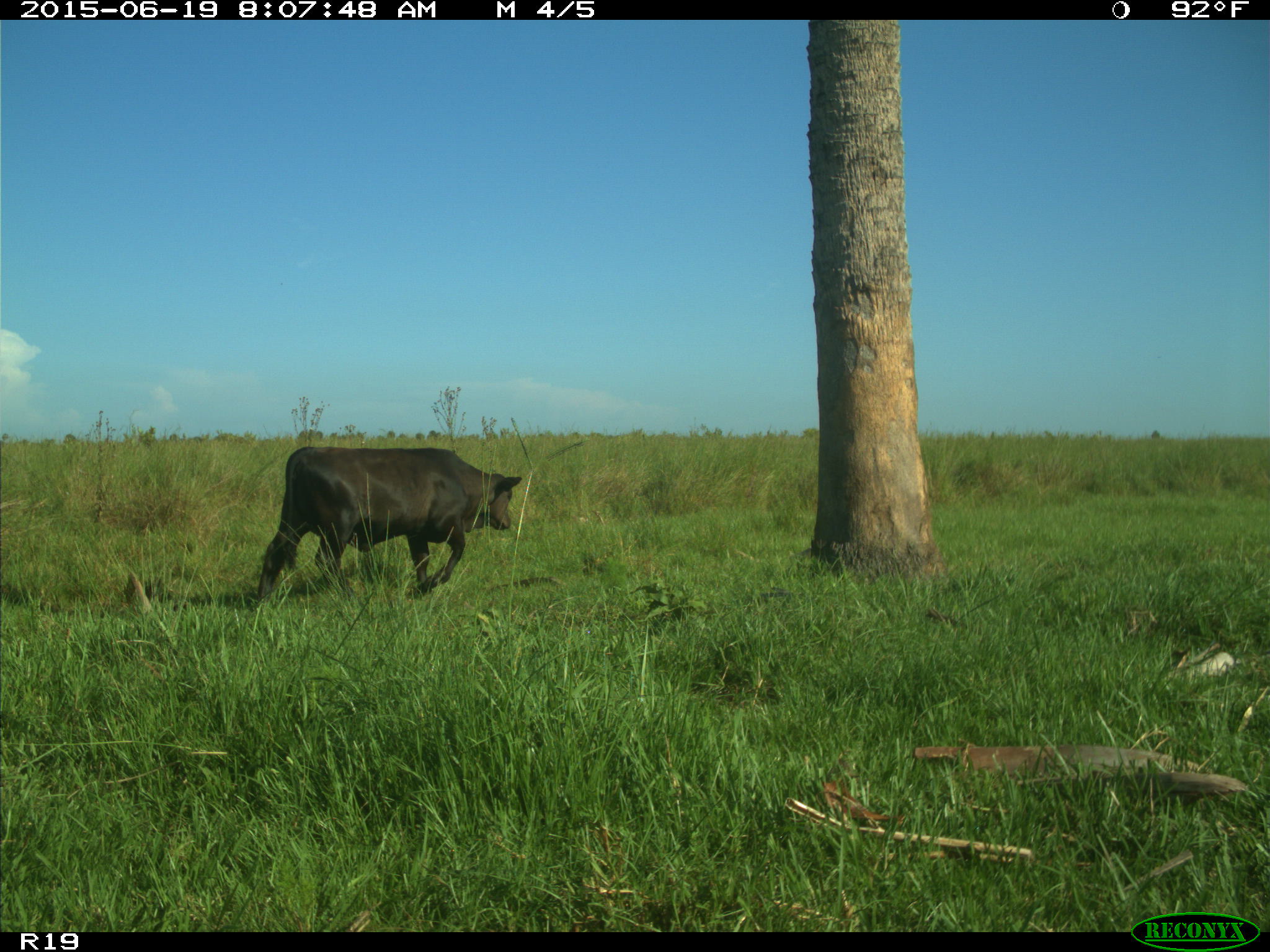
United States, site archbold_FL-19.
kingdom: Animalia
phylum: Chordata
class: Mammalia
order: Artiodactyla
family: Bovidae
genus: Bos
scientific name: Bos taurus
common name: domestic cow